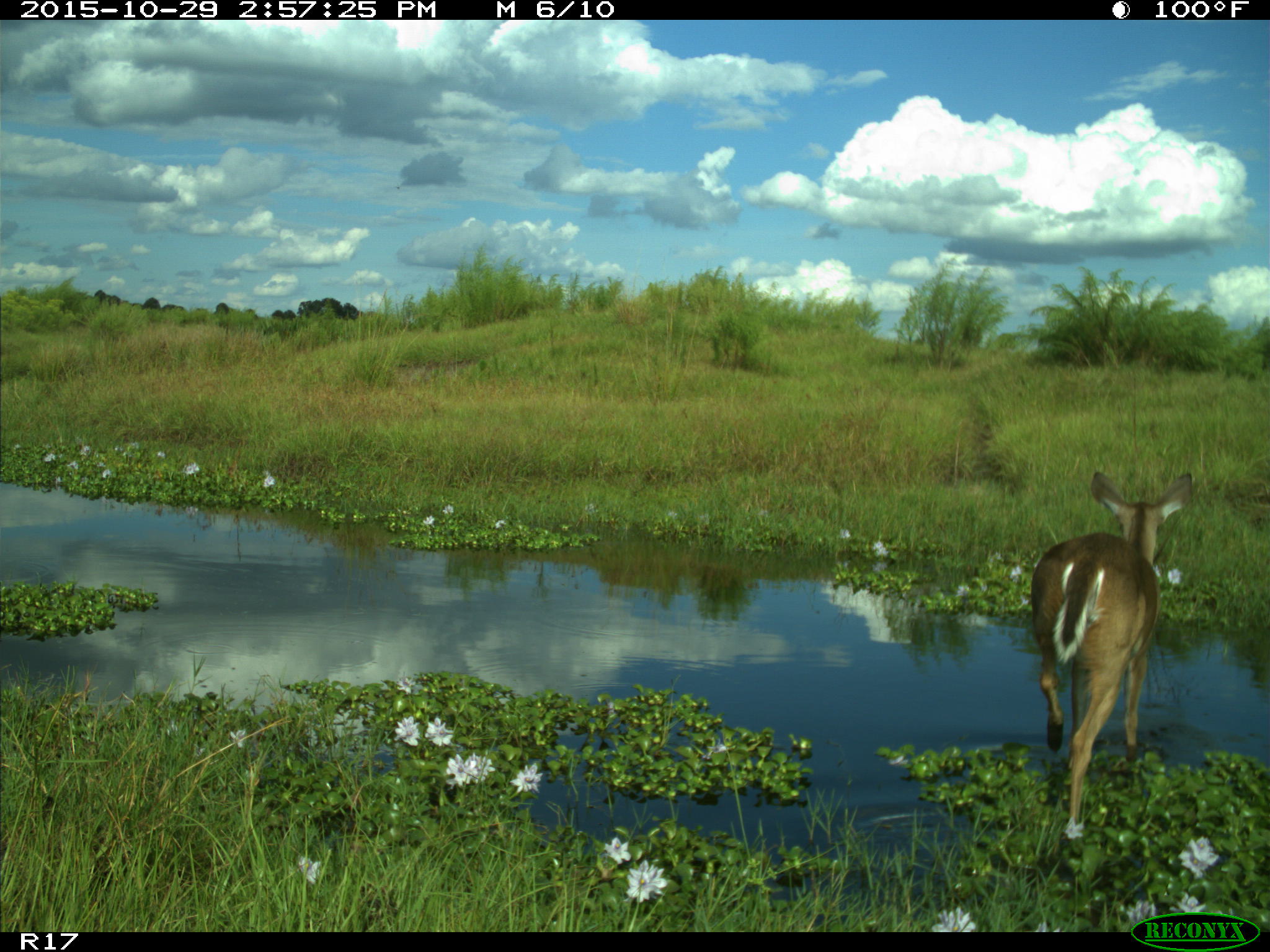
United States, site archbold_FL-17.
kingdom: Animalia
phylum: Chordata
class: Mammalia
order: Artiodactyla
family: Cervidae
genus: Odocoileus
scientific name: Odocoileus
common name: deer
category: unidentified deer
Unidentified deer (deer) (Odocoileus).